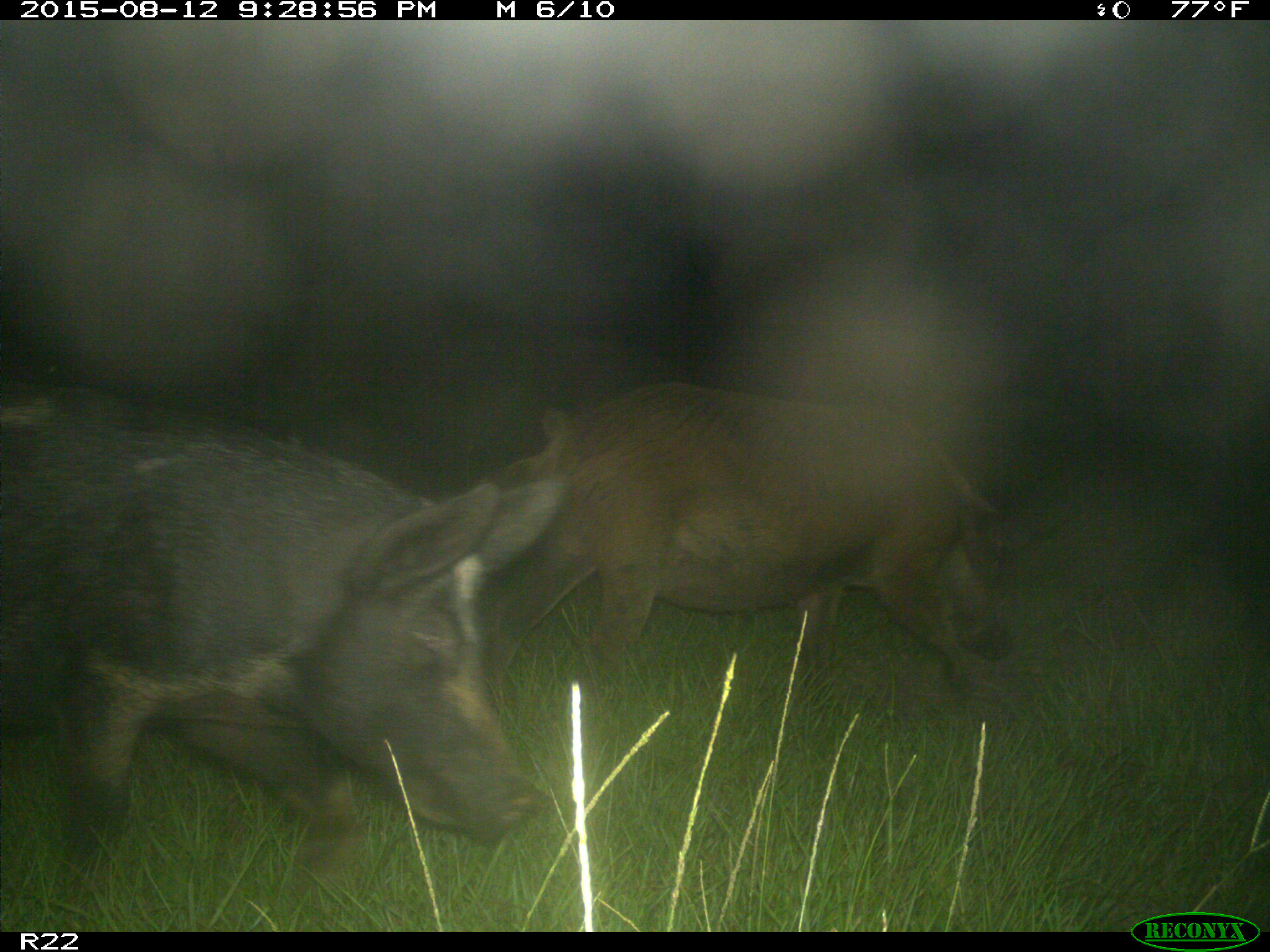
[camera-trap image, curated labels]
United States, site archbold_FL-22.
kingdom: Animalia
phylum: Chordata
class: Mammalia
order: Artiodactyla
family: Suidae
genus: Sus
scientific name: Sus scrofa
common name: wild boar